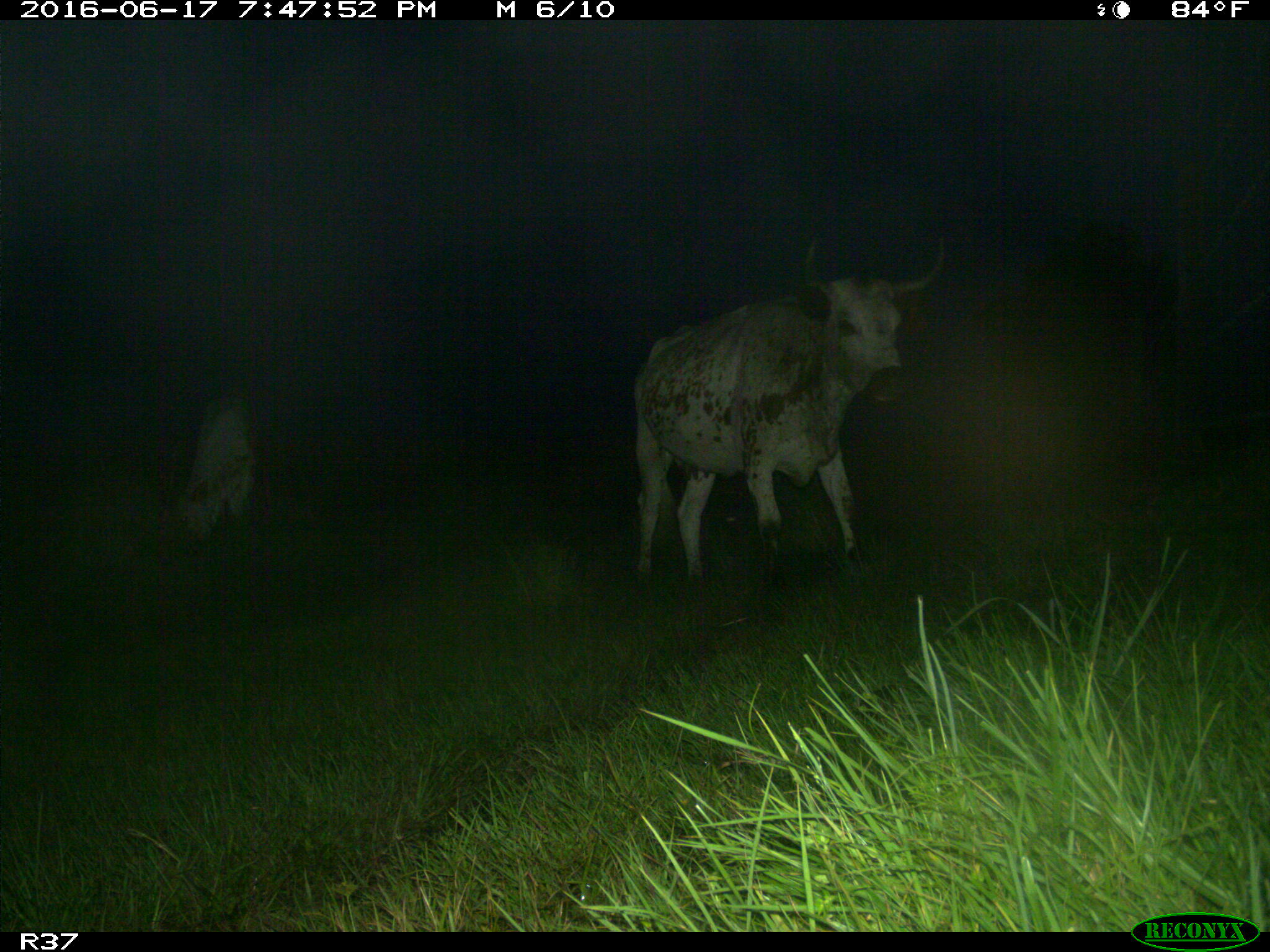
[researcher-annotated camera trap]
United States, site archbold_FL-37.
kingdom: Animalia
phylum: Chordata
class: Mammalia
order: Artiodactyla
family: Bovidae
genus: Bos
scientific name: Bos taurus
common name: domestic cow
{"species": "Bos taurus (domestic cow)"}